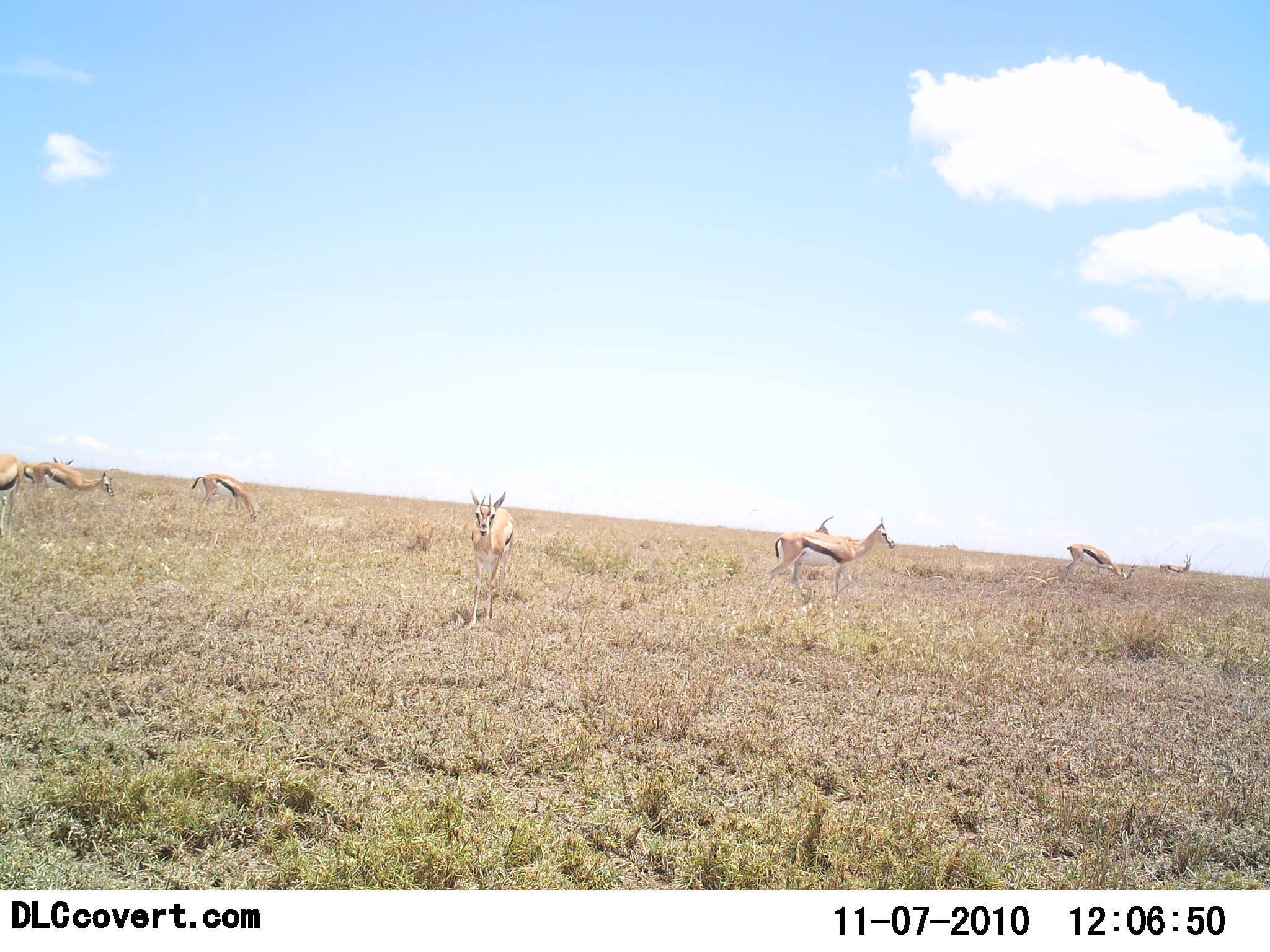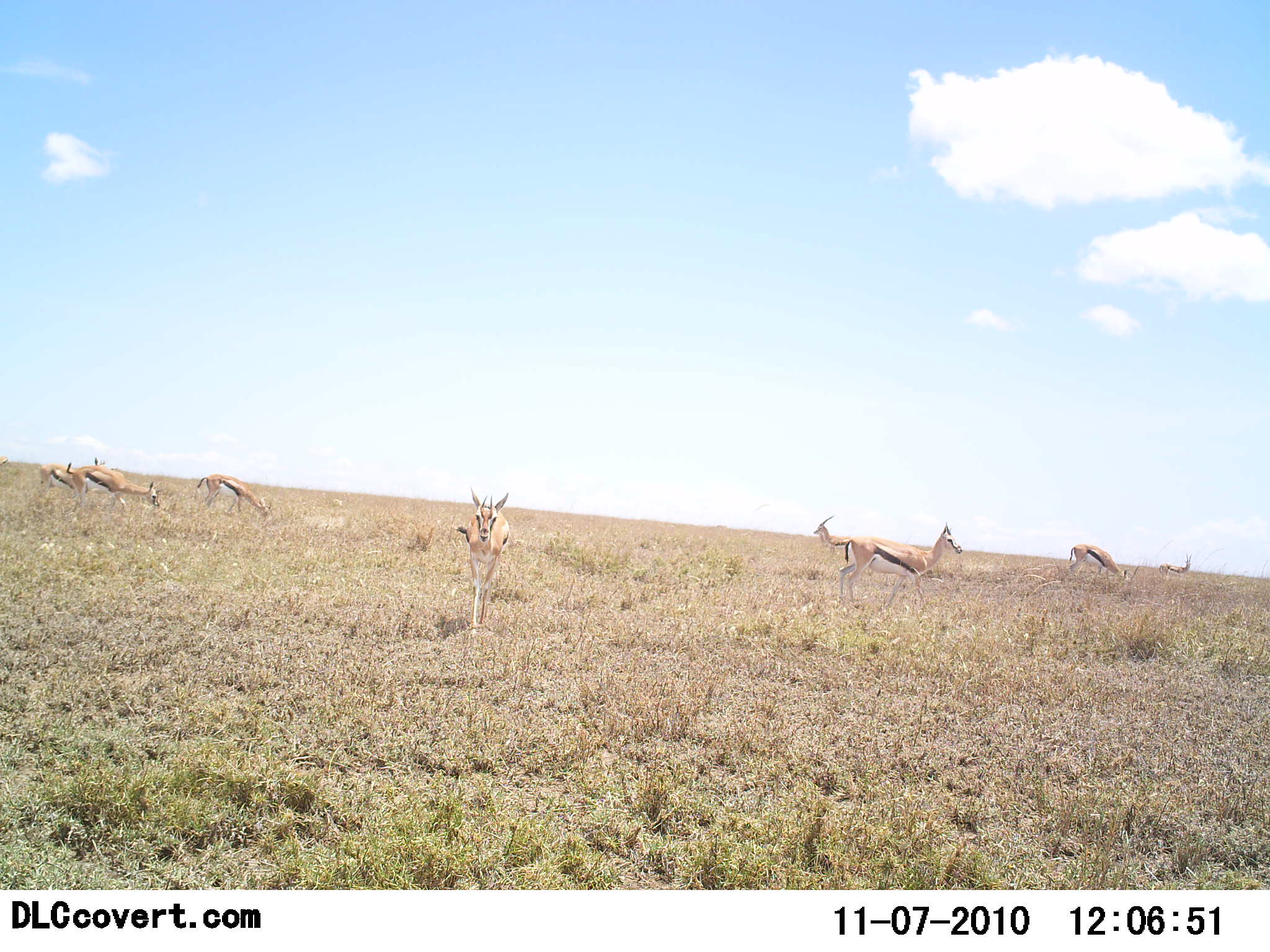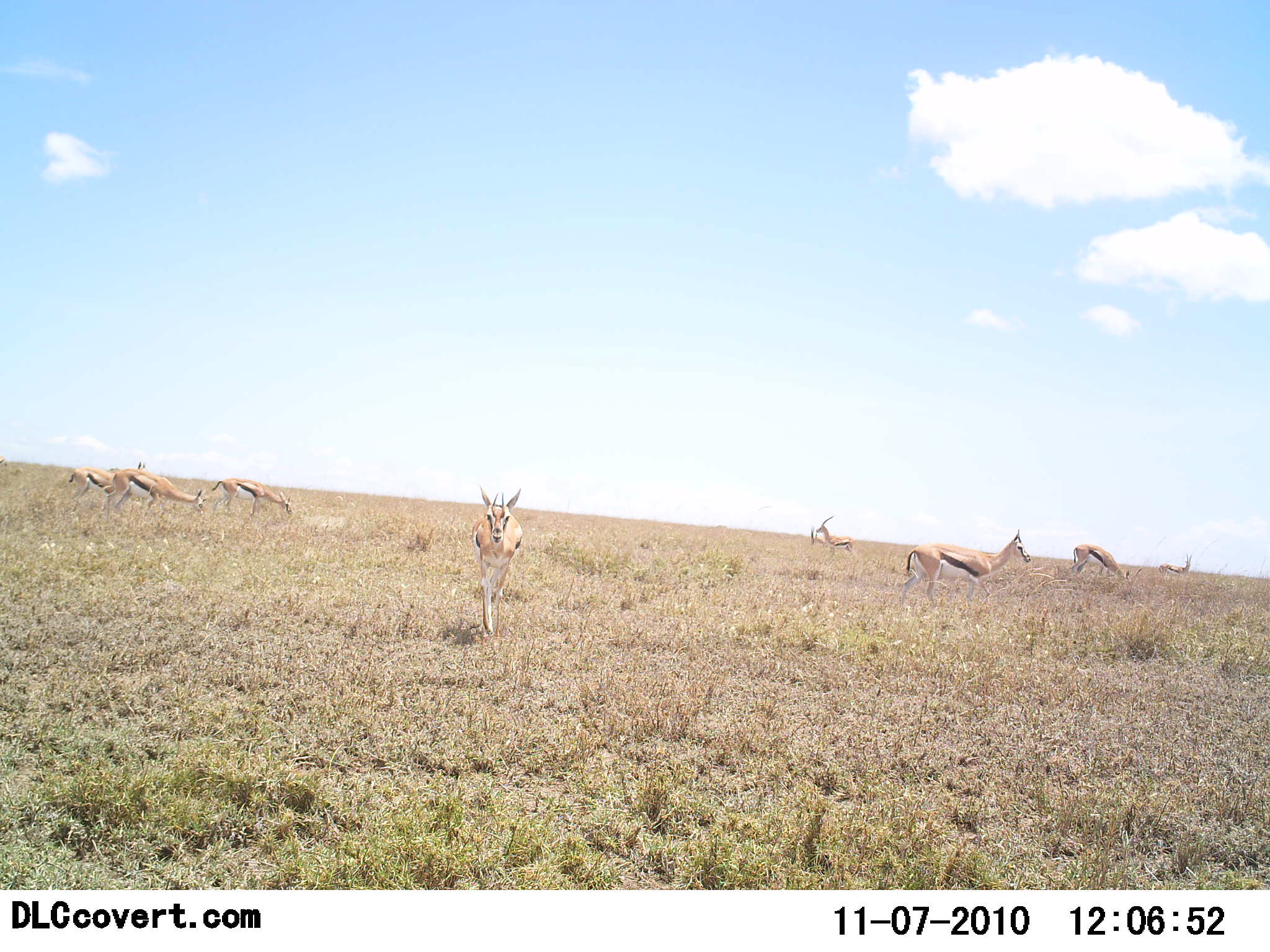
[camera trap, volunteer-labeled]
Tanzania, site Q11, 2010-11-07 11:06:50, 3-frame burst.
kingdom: Animalia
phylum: Chordata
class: Mammalia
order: Artiodactyla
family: Bovidae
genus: Eudorcas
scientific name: Eudorcas thomsonii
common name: thomson's gazelle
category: gazellethomsons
Gazellethomsons (thomson's gazelle) (Eudorcas thomsonii), count 8. Behavior (volunteer vote fractions): standing 54%, resting 0%, moving 67%, interacting 4%. Young present (vote fraction): 4%. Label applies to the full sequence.